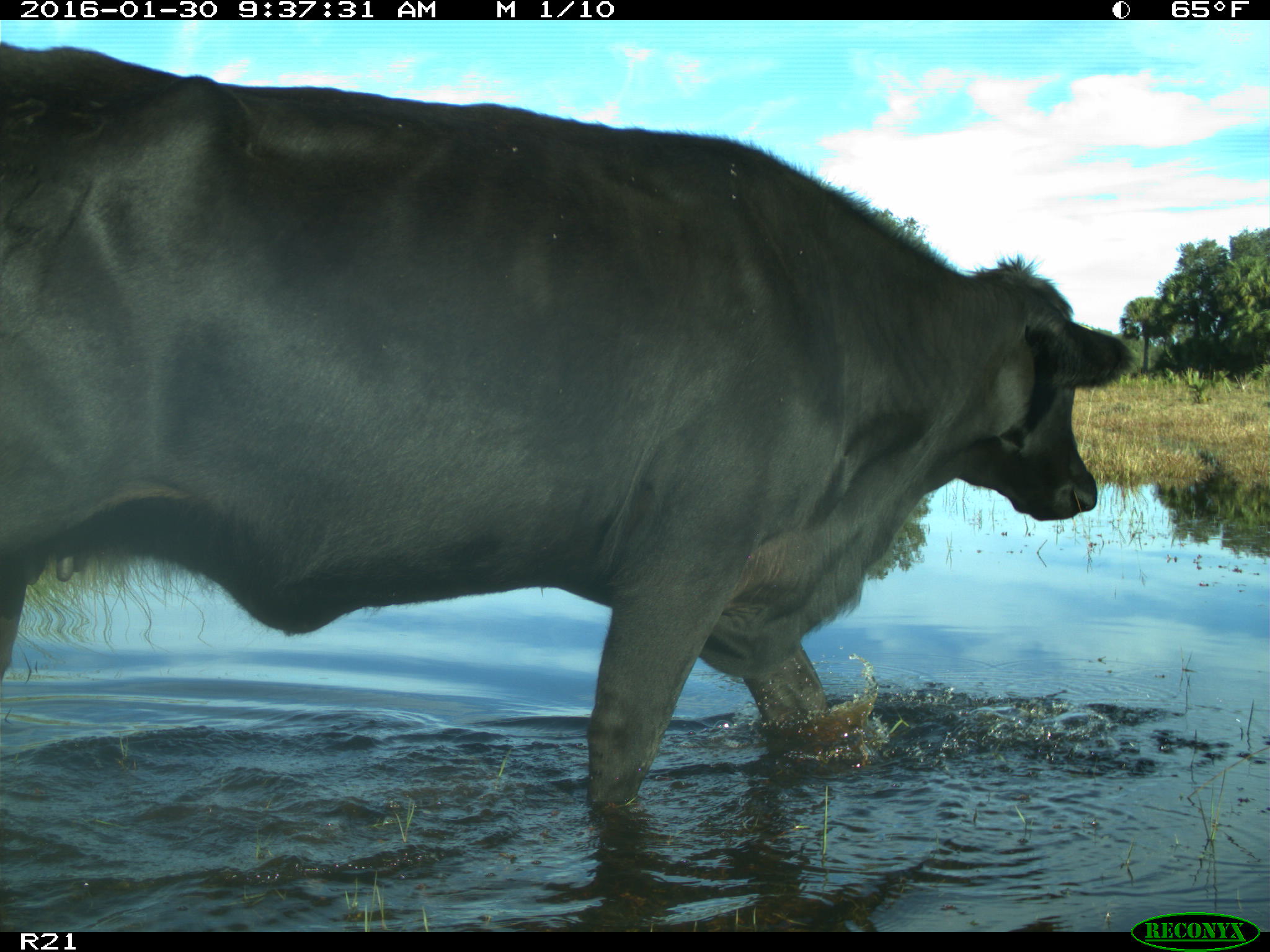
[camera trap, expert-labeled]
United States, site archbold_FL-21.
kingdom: Animalia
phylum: Chordata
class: Mammalia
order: Artiodactyla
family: Bovidae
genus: Bos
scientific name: Bos taurus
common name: domestic cow